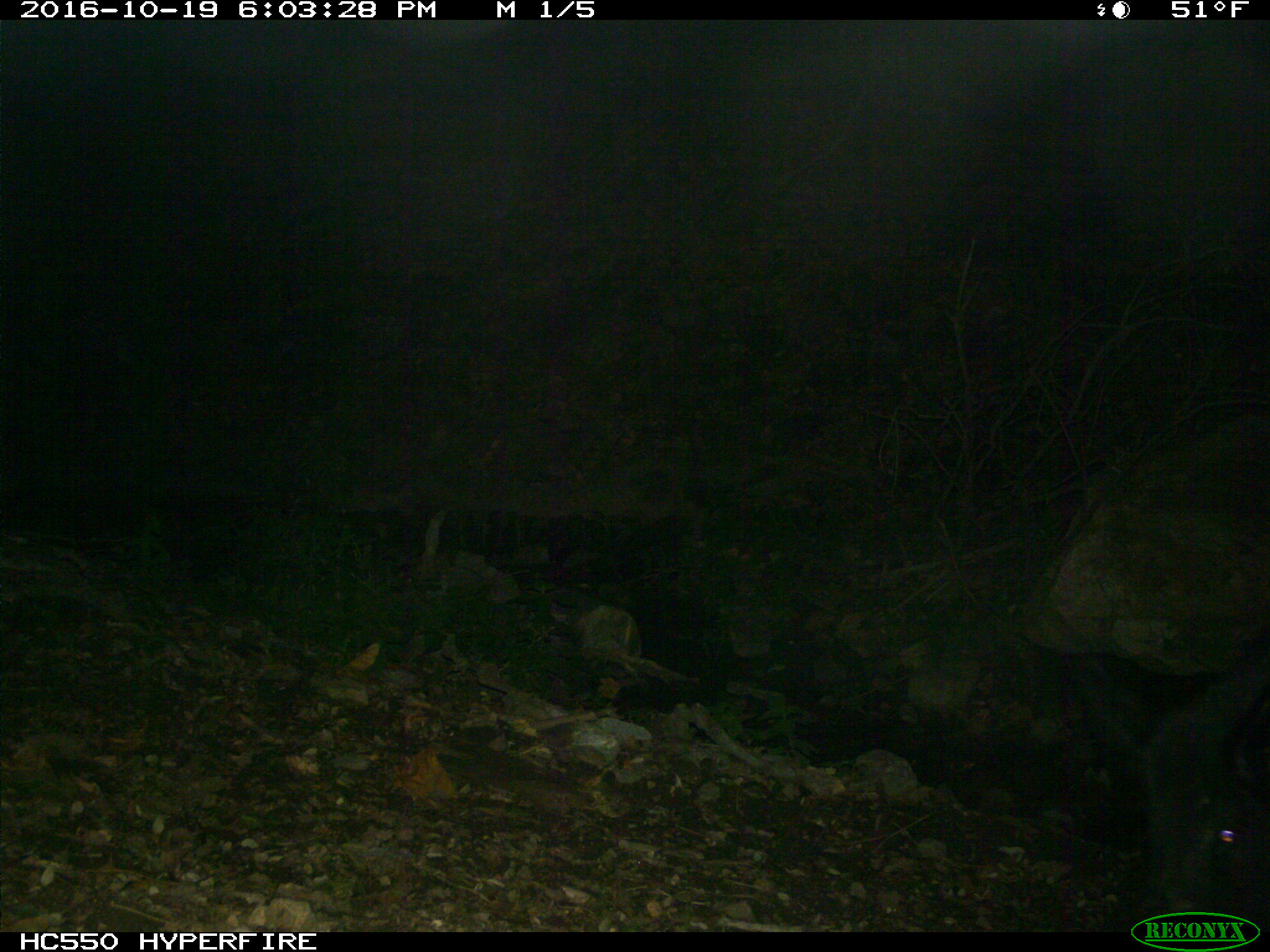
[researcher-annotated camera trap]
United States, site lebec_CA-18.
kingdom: Animalia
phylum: Chordata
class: Mammalia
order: Artiodactyla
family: Suidae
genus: Sus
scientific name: Sus scrofa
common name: wild boar